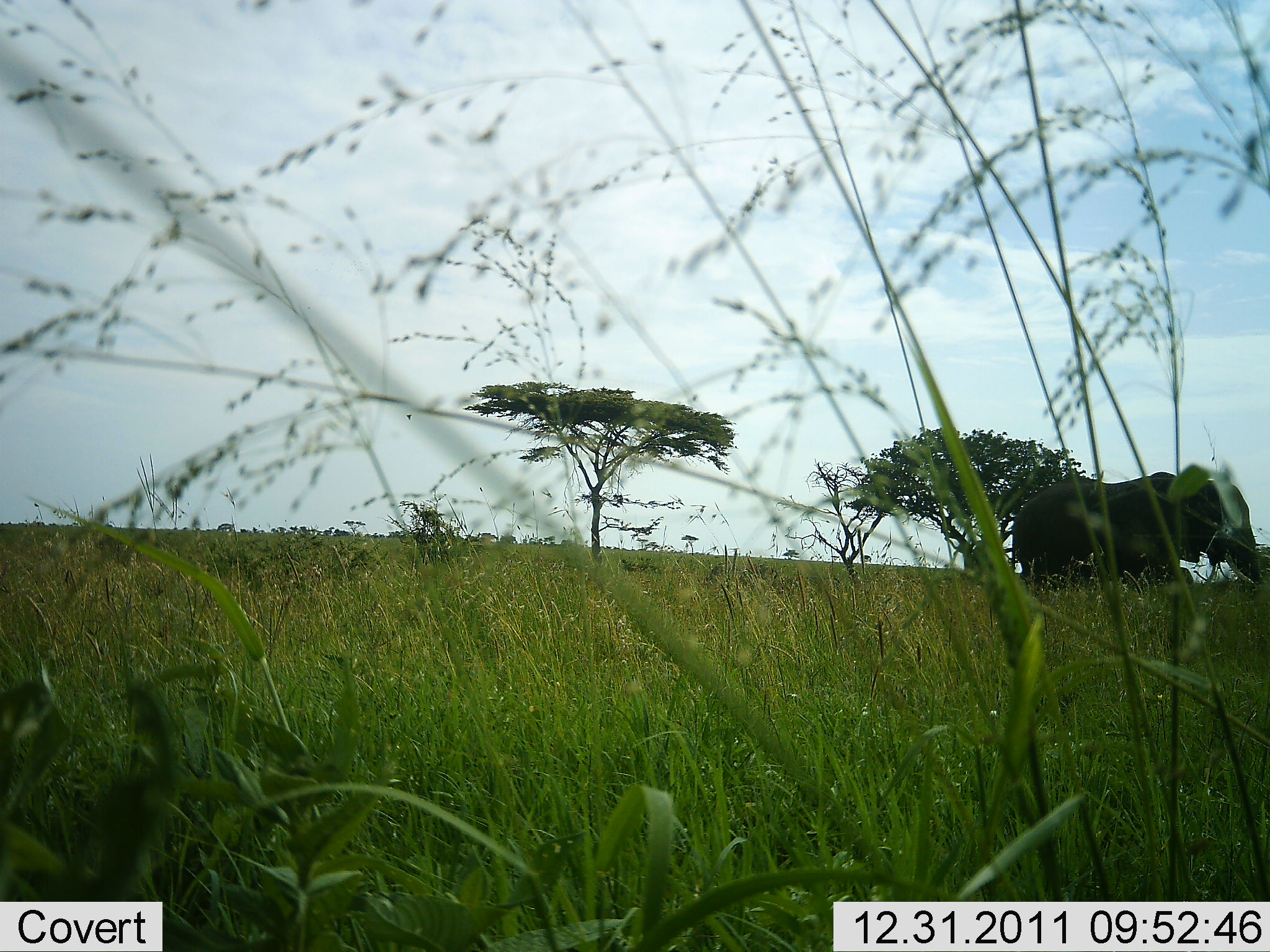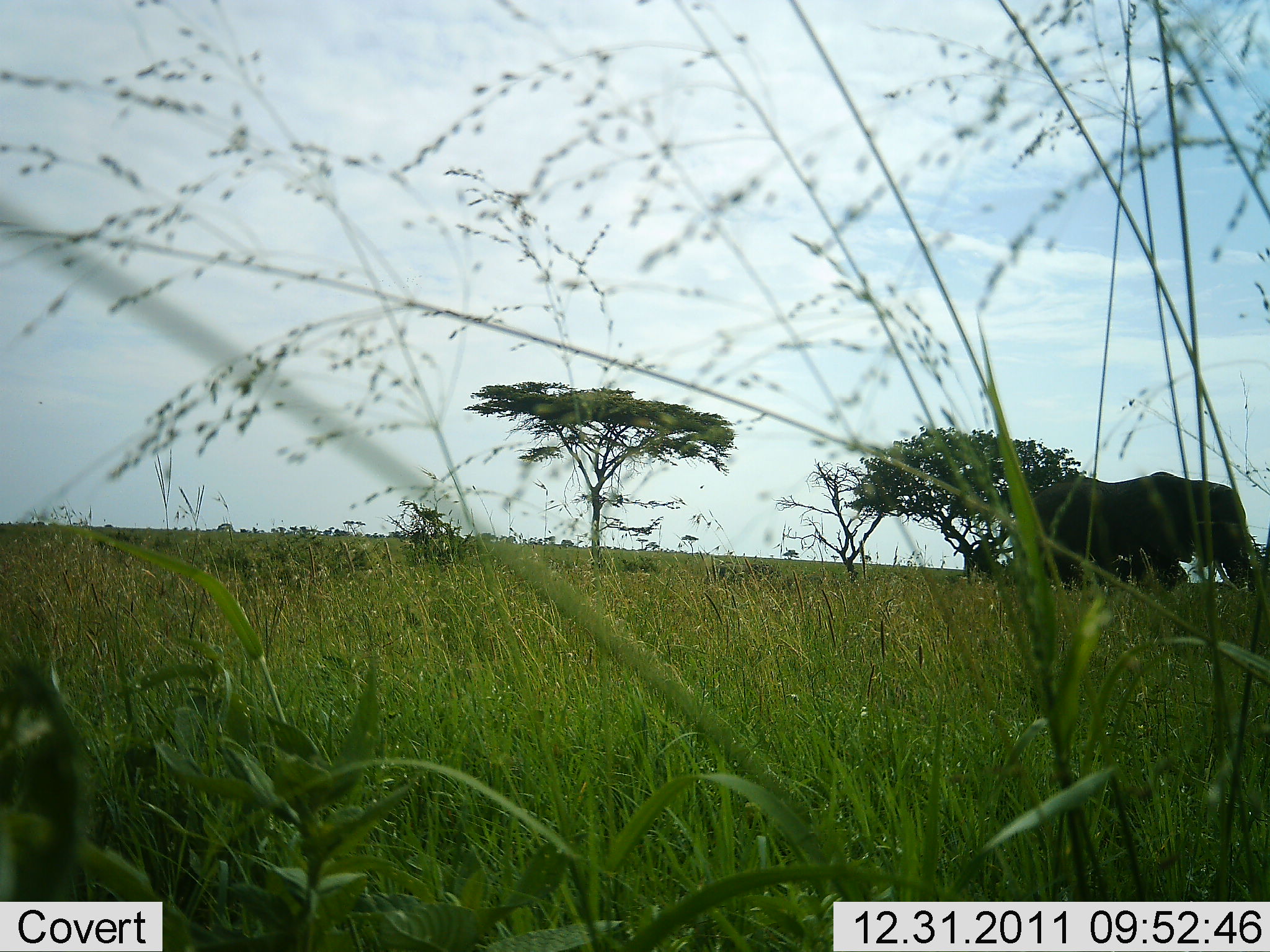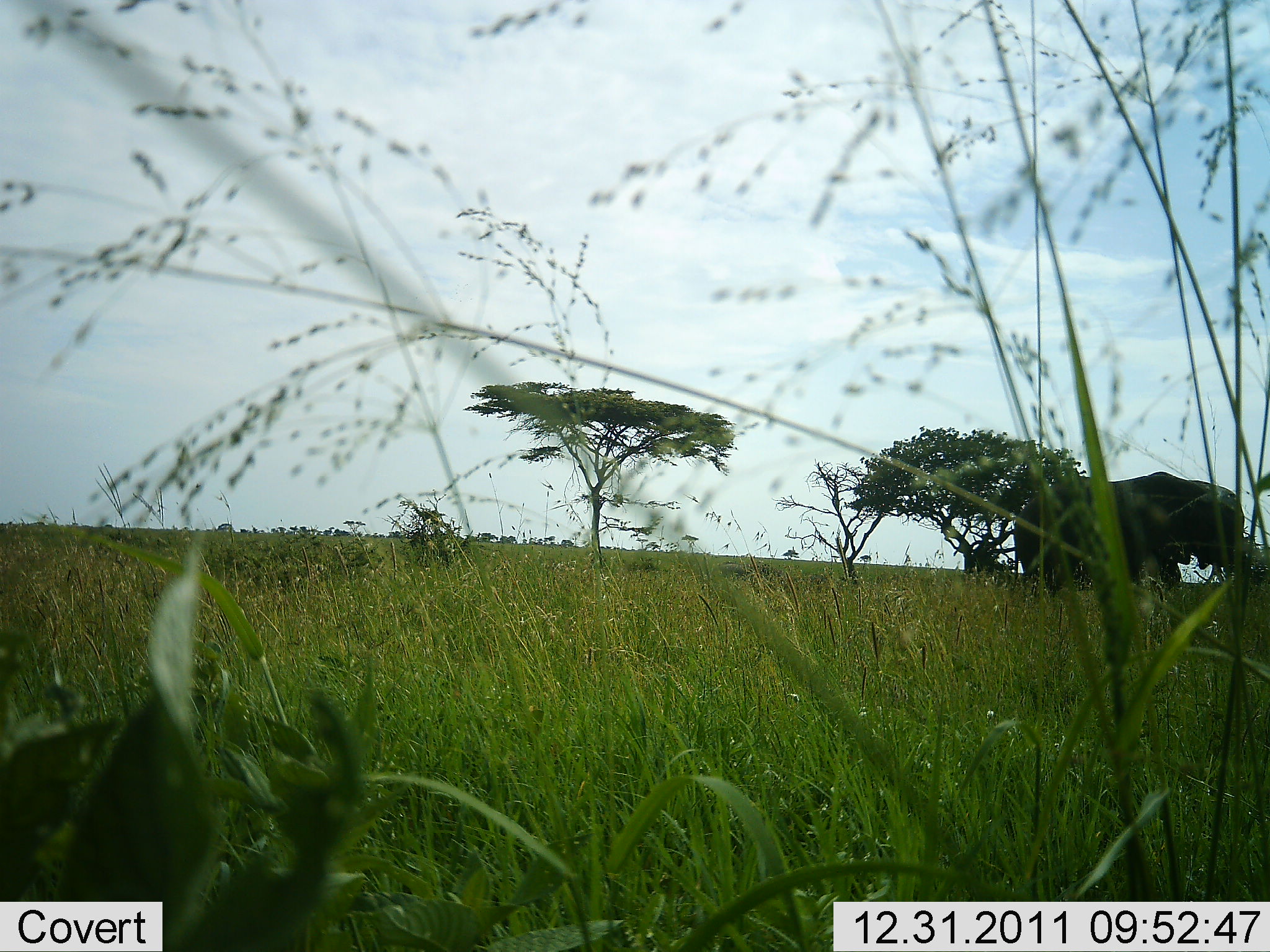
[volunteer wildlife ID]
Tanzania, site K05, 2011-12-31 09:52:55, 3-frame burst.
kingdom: Animalia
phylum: Chordata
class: Mammalia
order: Proboscidea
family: Elephantidae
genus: Loxodonta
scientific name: Loxodonta africana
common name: african bush elephant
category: elephant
Elephant (african bush elephant) (Loxodonta africana), count 1. Behavior (volunteer vote fractions): standing 82%, resting 0%, moving 18%, interacting 0%. Young present (vote fraction): 0%. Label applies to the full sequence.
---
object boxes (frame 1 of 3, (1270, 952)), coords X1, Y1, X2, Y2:
animal: 1011, 462, 1264, 591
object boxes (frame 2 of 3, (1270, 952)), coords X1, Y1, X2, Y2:
animal: 1028, 471, 1251, 593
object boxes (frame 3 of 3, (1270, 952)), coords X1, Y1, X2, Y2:
animal: 1013, 470, 1246, 605